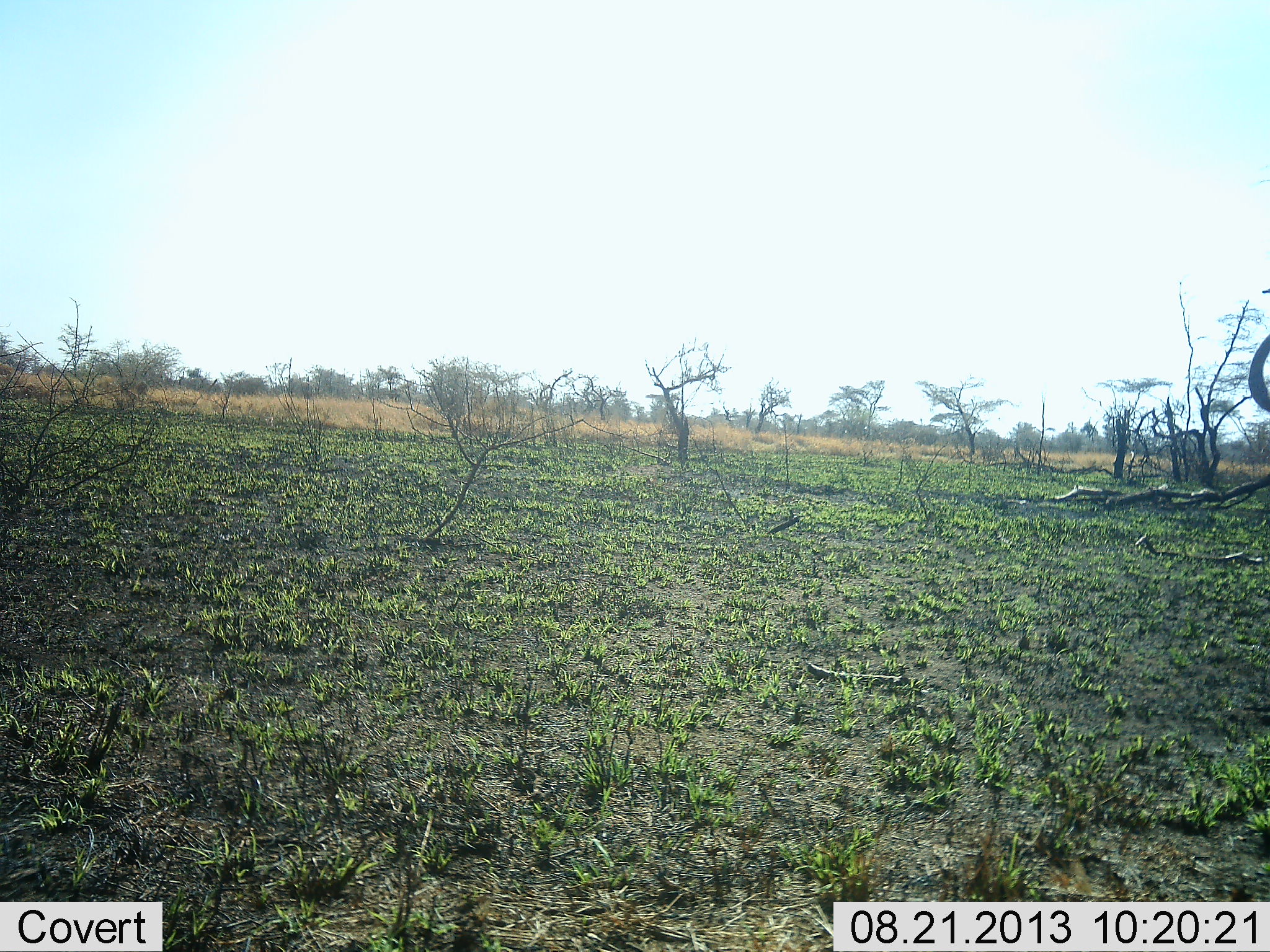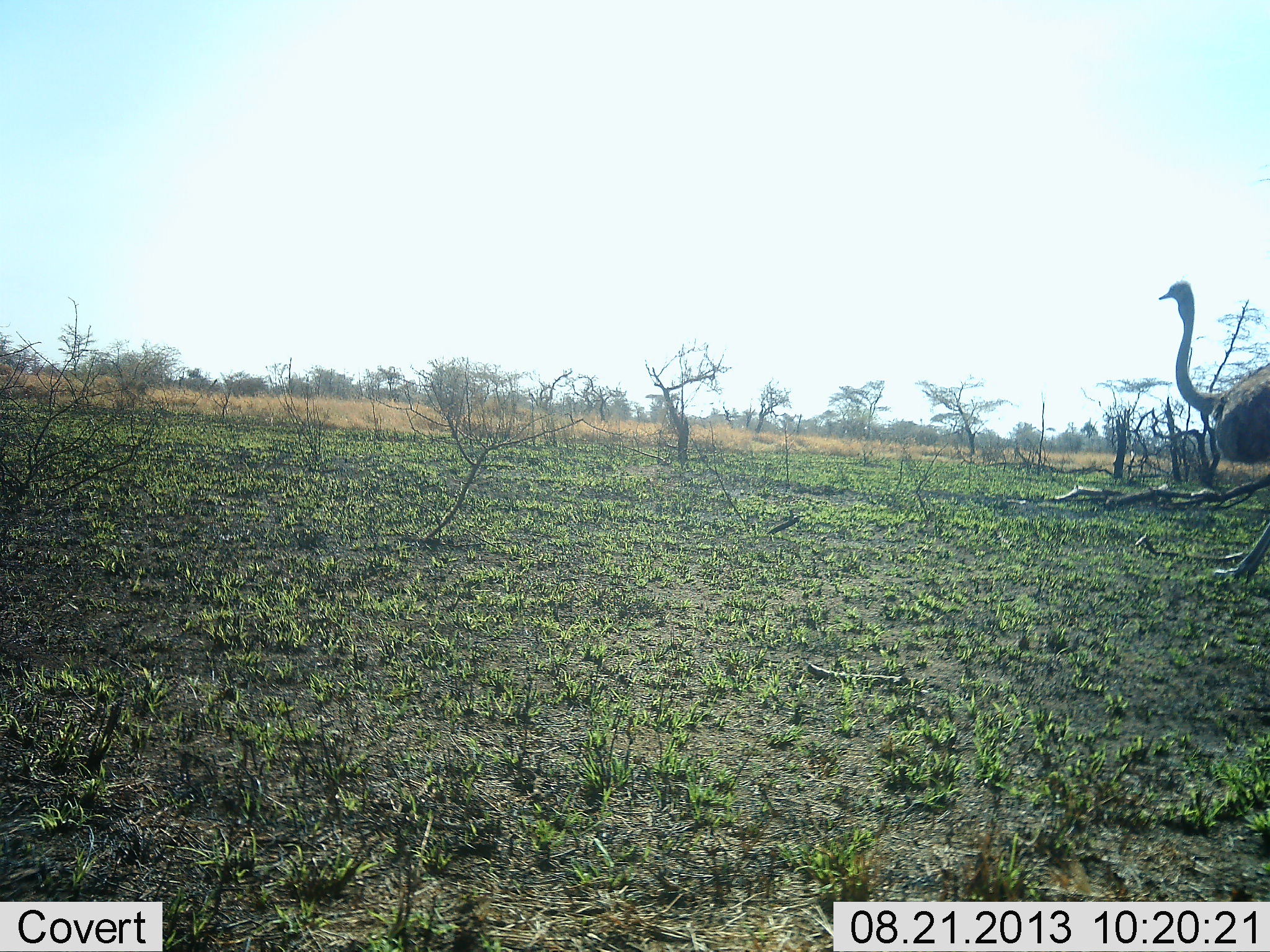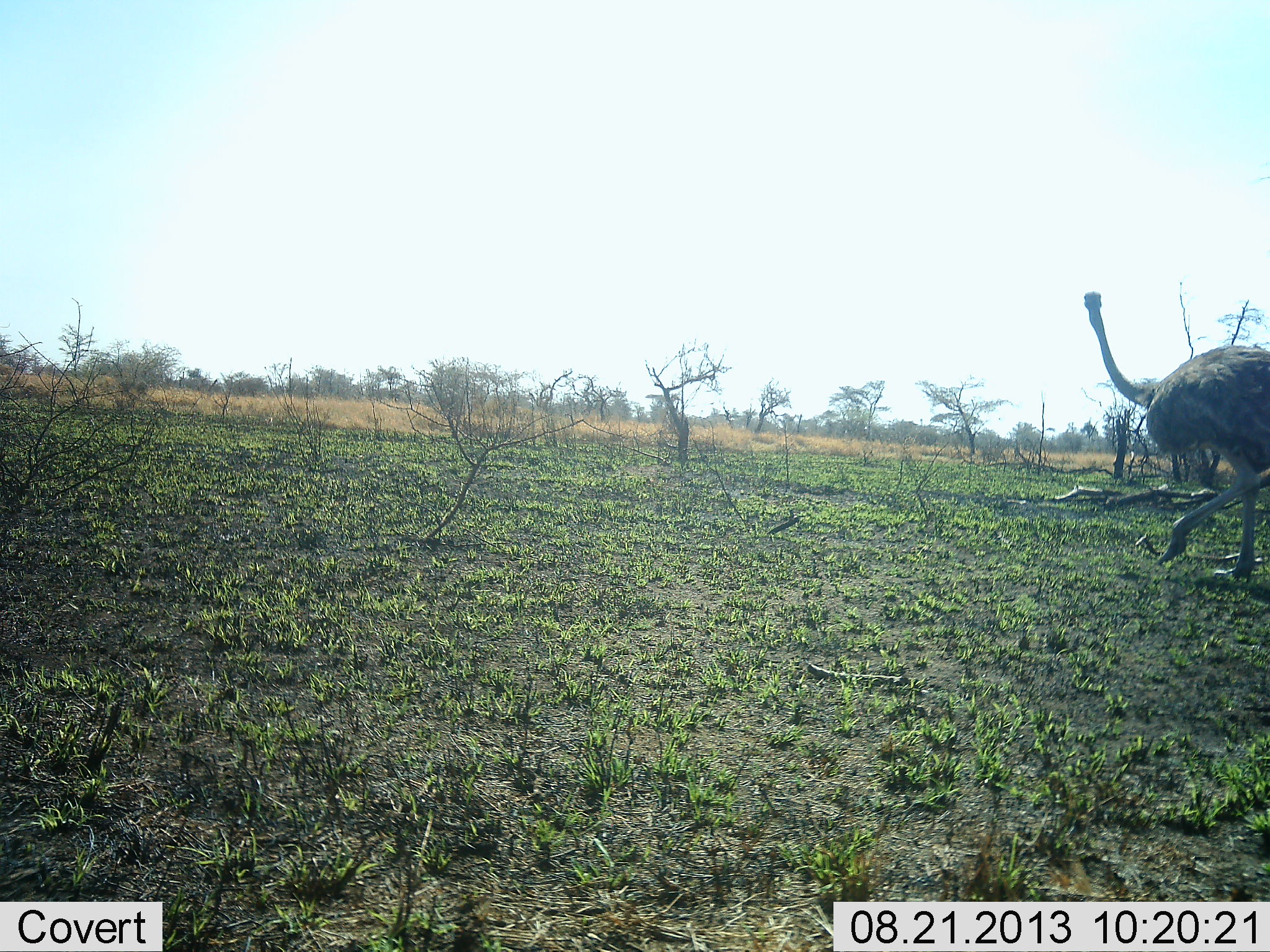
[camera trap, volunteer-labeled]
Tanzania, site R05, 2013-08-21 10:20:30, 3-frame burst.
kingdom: Animalia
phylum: Chordata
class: Aves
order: Struthioniformes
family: Struthionidae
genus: Struthio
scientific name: Struthio camelus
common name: ostrich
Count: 1.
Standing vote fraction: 8%.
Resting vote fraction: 0%.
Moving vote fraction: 92%.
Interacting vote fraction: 0%.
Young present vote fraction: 0%.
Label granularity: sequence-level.